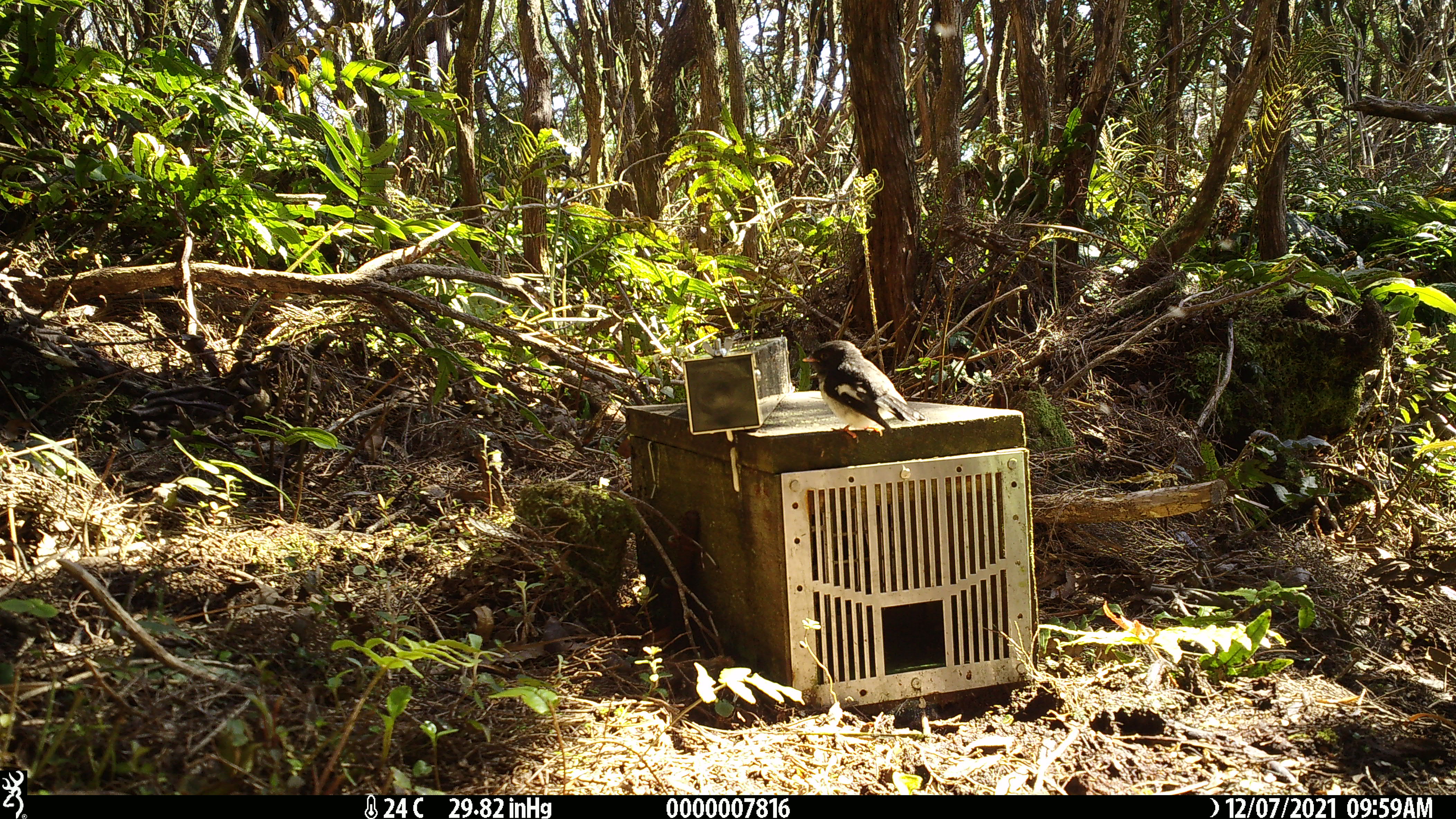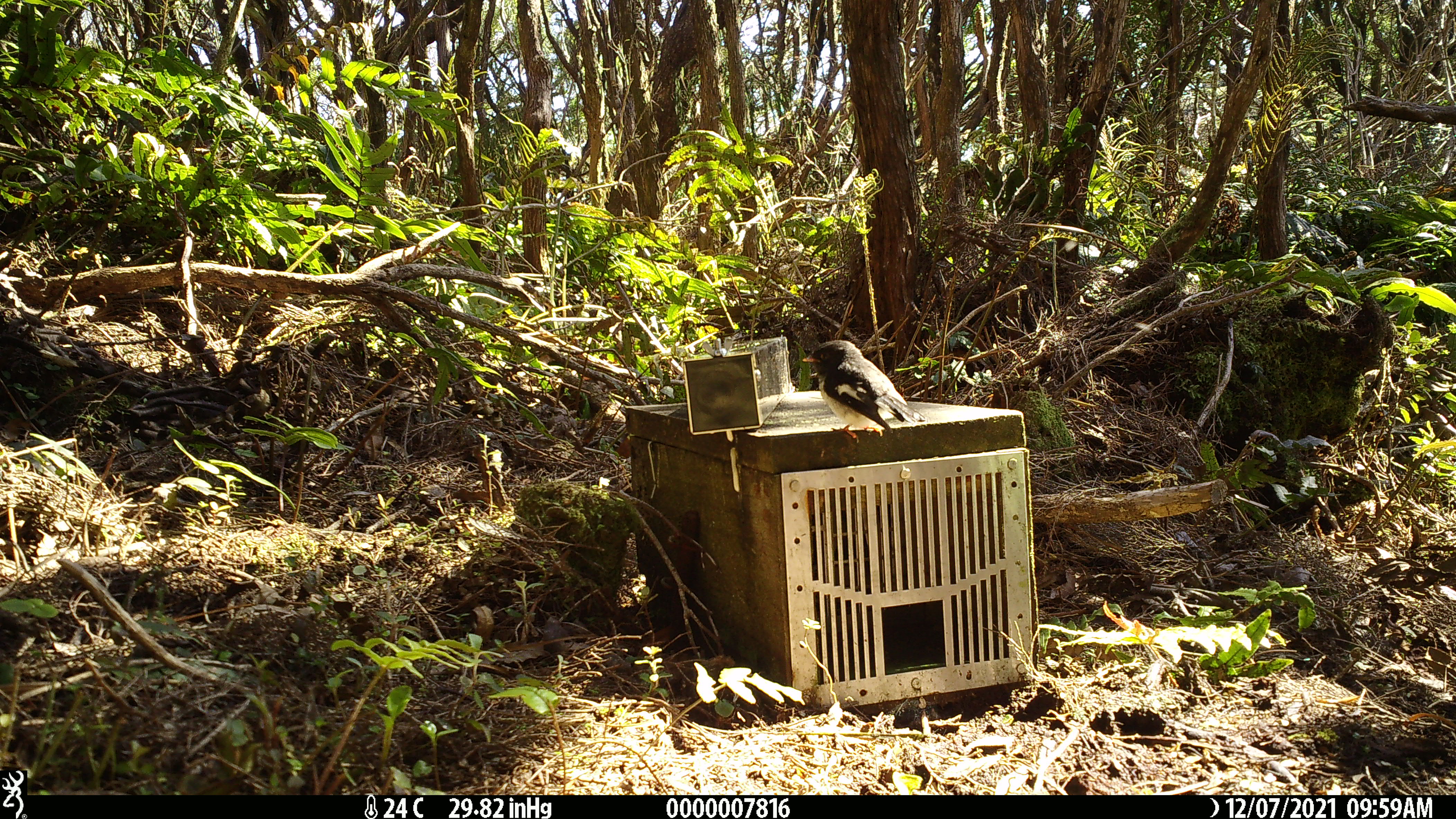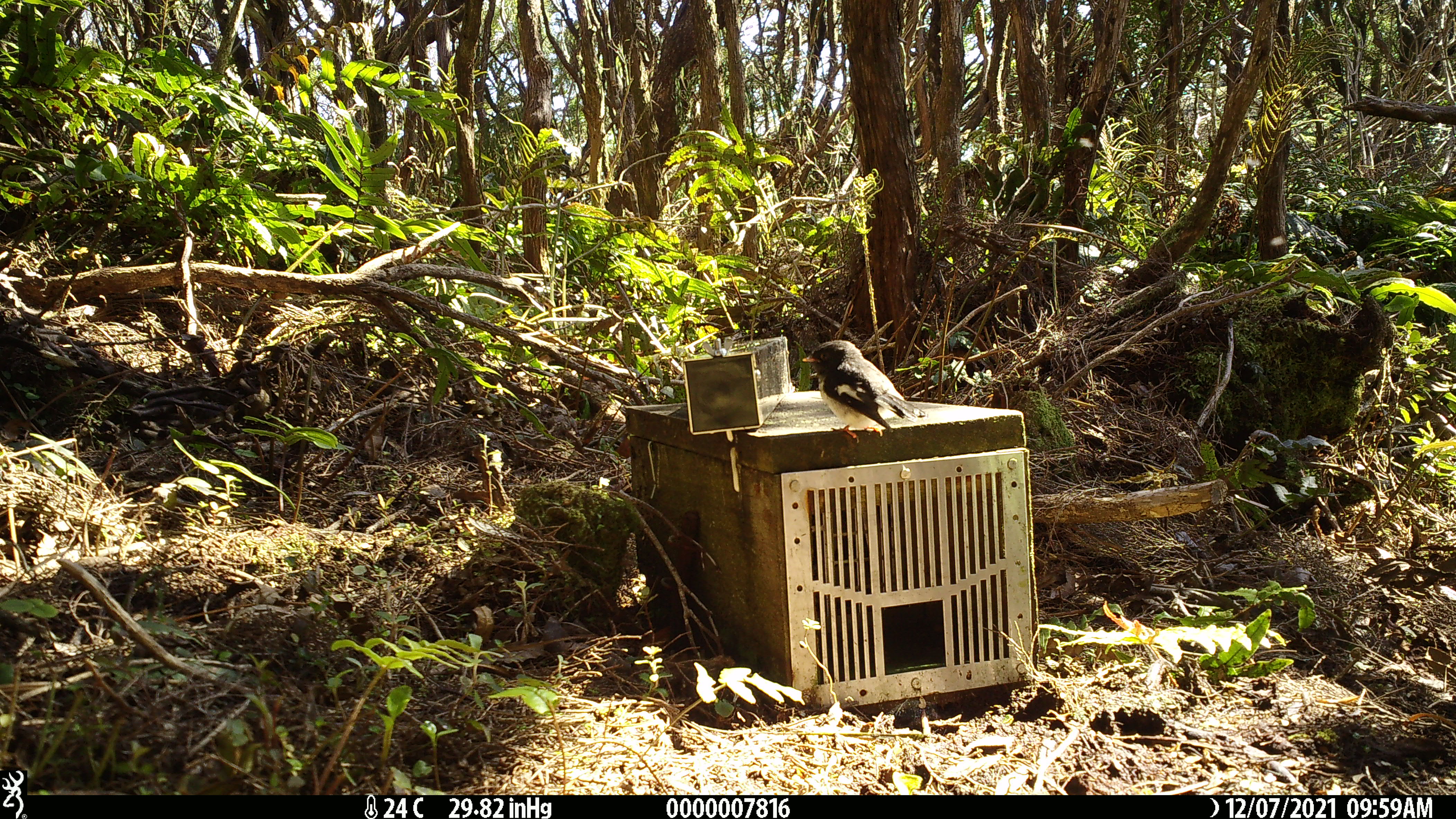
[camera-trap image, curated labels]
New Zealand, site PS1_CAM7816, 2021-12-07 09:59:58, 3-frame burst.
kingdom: Animalia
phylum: Chordata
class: Aves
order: Passeriformes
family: Petroicidae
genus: Petroica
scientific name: Petroica macrocephala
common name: tomtit